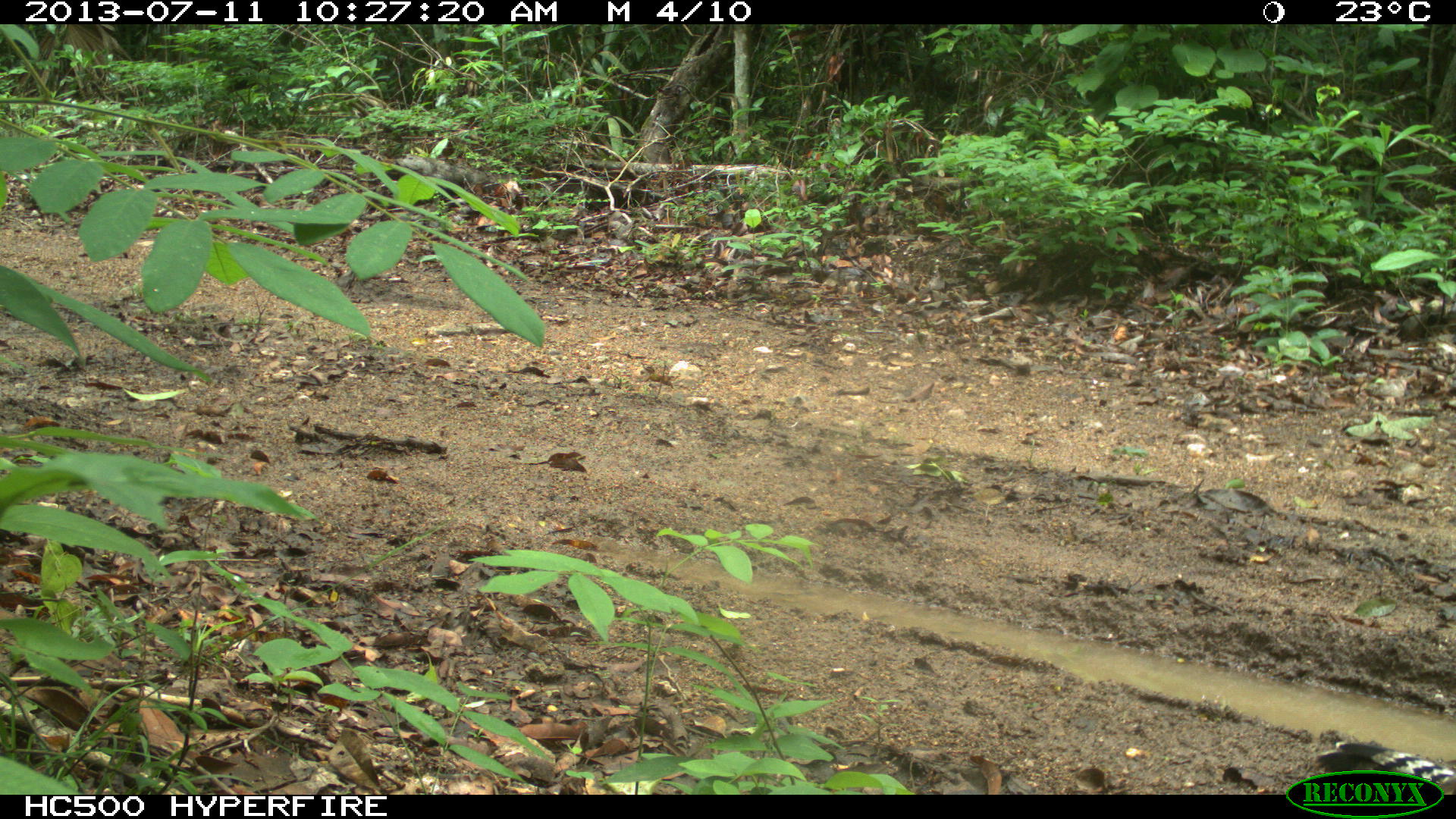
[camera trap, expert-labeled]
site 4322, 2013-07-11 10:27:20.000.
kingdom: Animalia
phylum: Chordata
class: Aves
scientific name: Aves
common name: birds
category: unknown raptor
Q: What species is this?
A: Unknown raptor (birds) (Aves).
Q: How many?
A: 1.